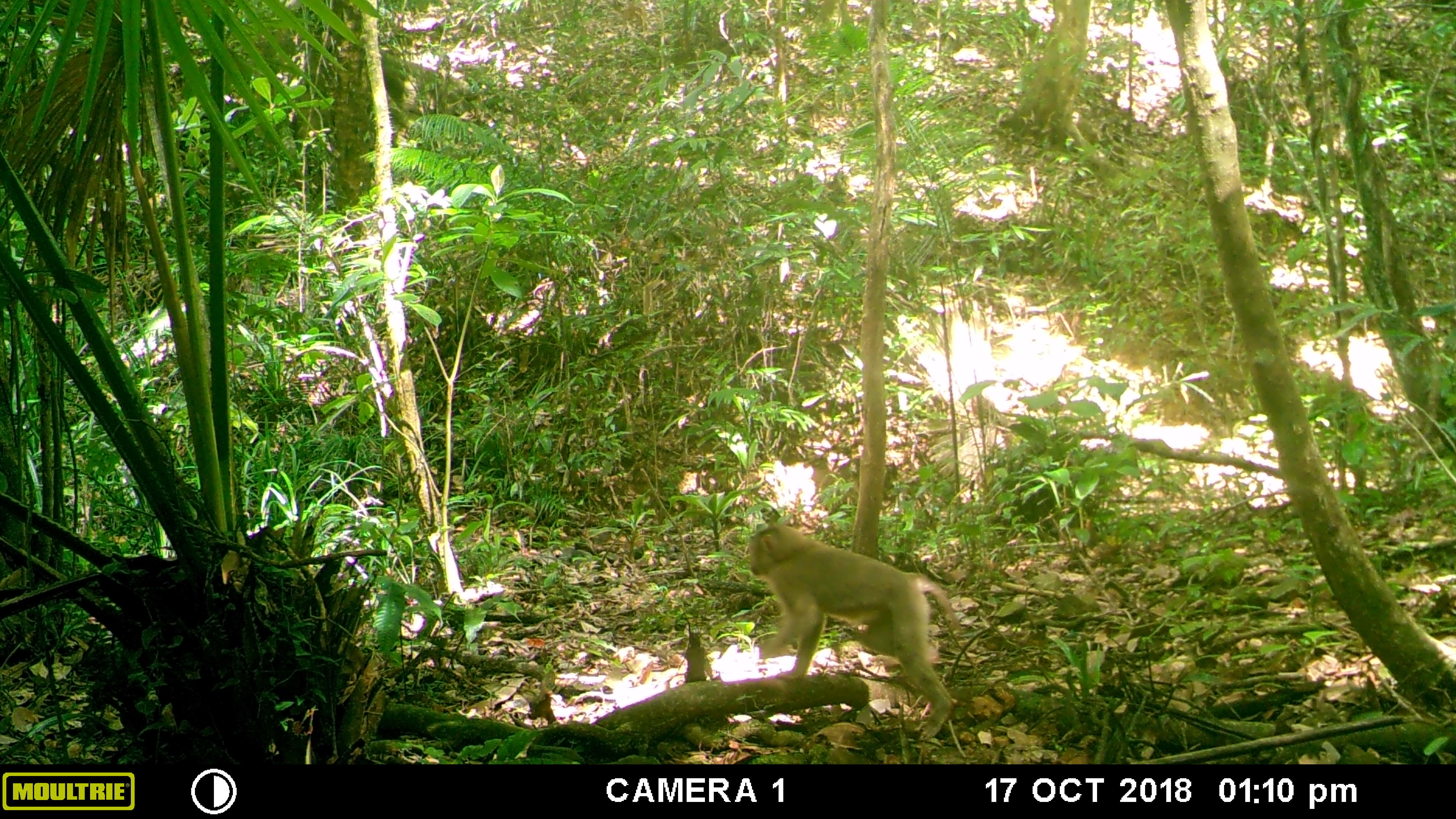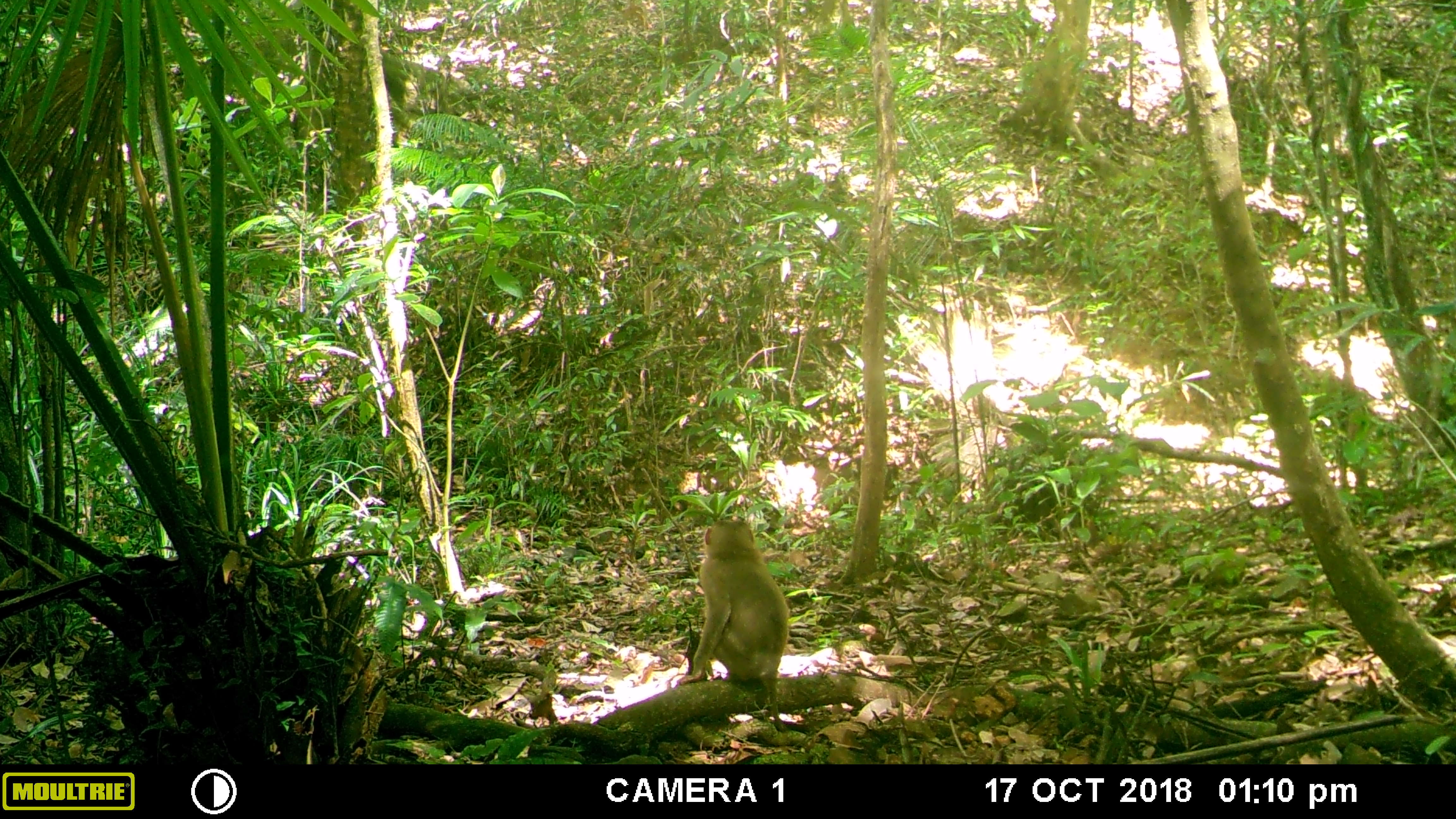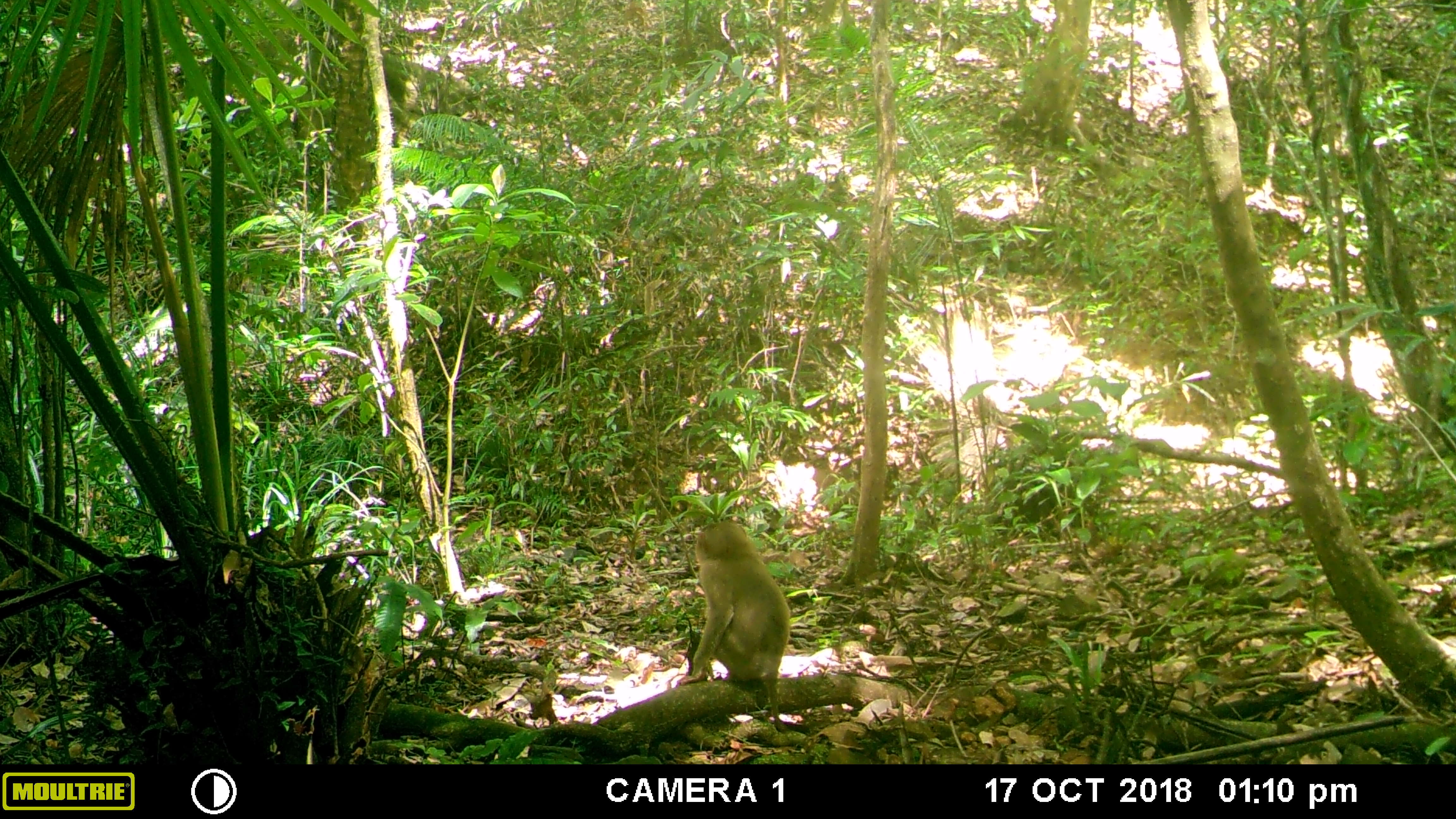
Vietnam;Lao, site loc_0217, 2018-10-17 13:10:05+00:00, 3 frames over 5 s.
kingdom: Animalia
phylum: Chordata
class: Mammalia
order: Primates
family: Cercopithecidae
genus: Macaca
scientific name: Macaca nemestrina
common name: pig-tailed macaque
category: pig tailed macaque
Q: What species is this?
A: Pig tailed macaque (pig-tailed macaque) (Macaca nemestrina).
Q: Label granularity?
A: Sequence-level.